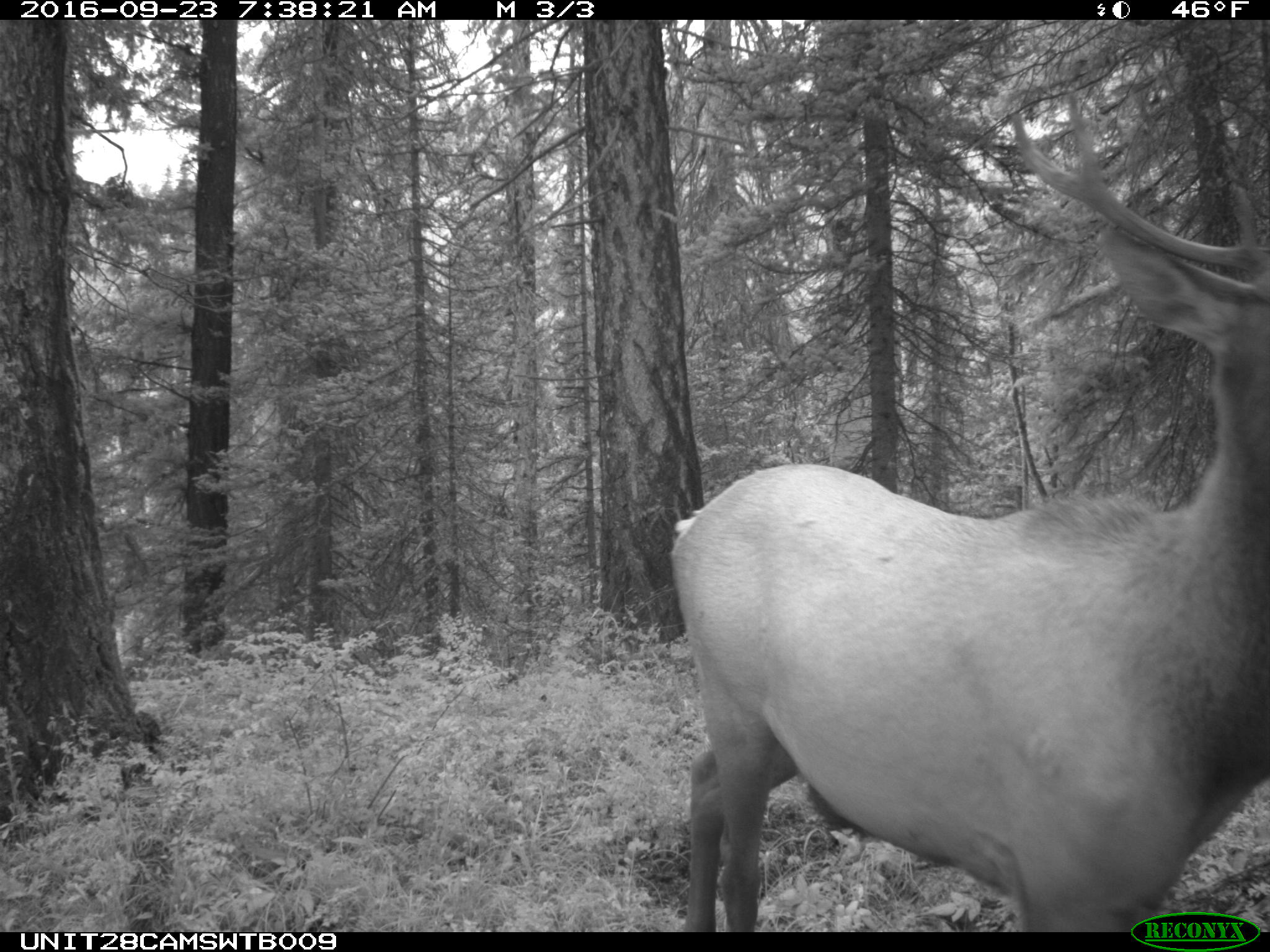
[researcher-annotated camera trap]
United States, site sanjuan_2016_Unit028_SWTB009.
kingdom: Animalia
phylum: Chordata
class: Mammalia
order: Artiodactyla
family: Cervidae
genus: Cervus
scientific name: Cervus elaphus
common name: red deer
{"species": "Cervus elaphus (red deer)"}